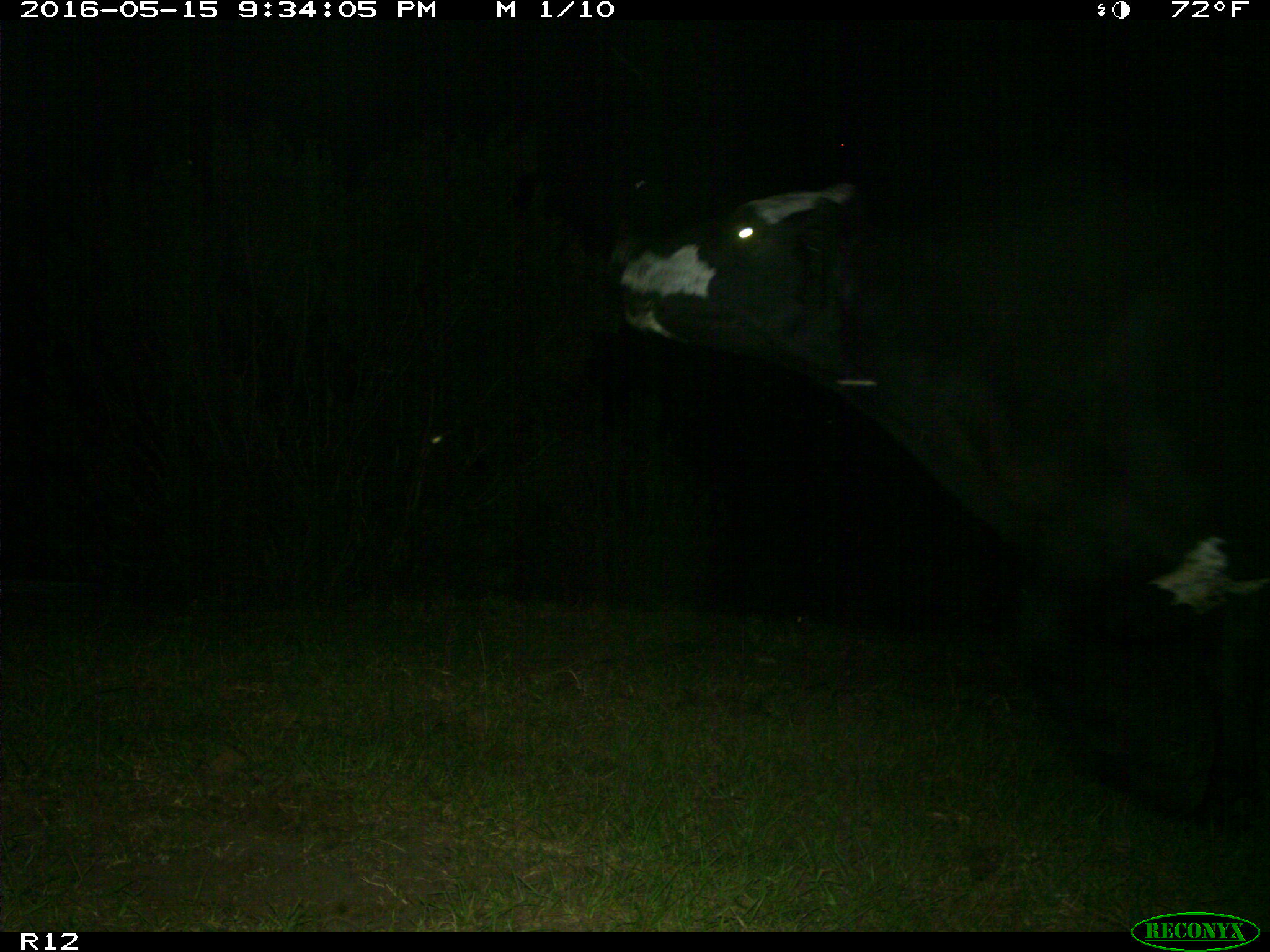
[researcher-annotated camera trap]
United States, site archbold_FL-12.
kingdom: Animalia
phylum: Chordata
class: Mammalia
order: Artiodactyla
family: Bovidae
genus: Bos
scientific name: Bos taurus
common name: domestic cow